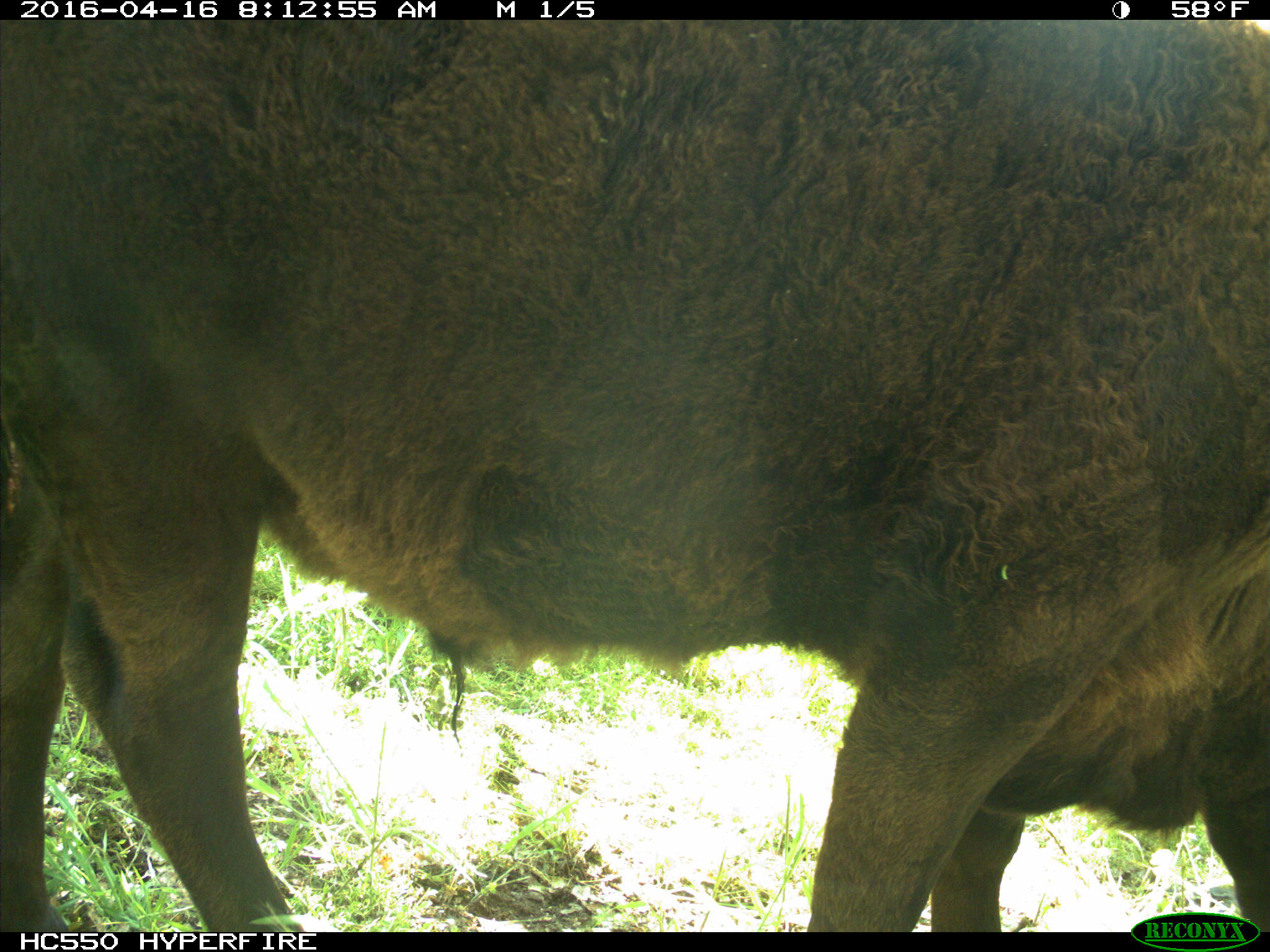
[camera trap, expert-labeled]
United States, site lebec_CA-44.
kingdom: Animalia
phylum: Chordata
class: Mammalia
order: Artiodactyla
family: Bovidae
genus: Bos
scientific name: Bos taurus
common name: domestic cow